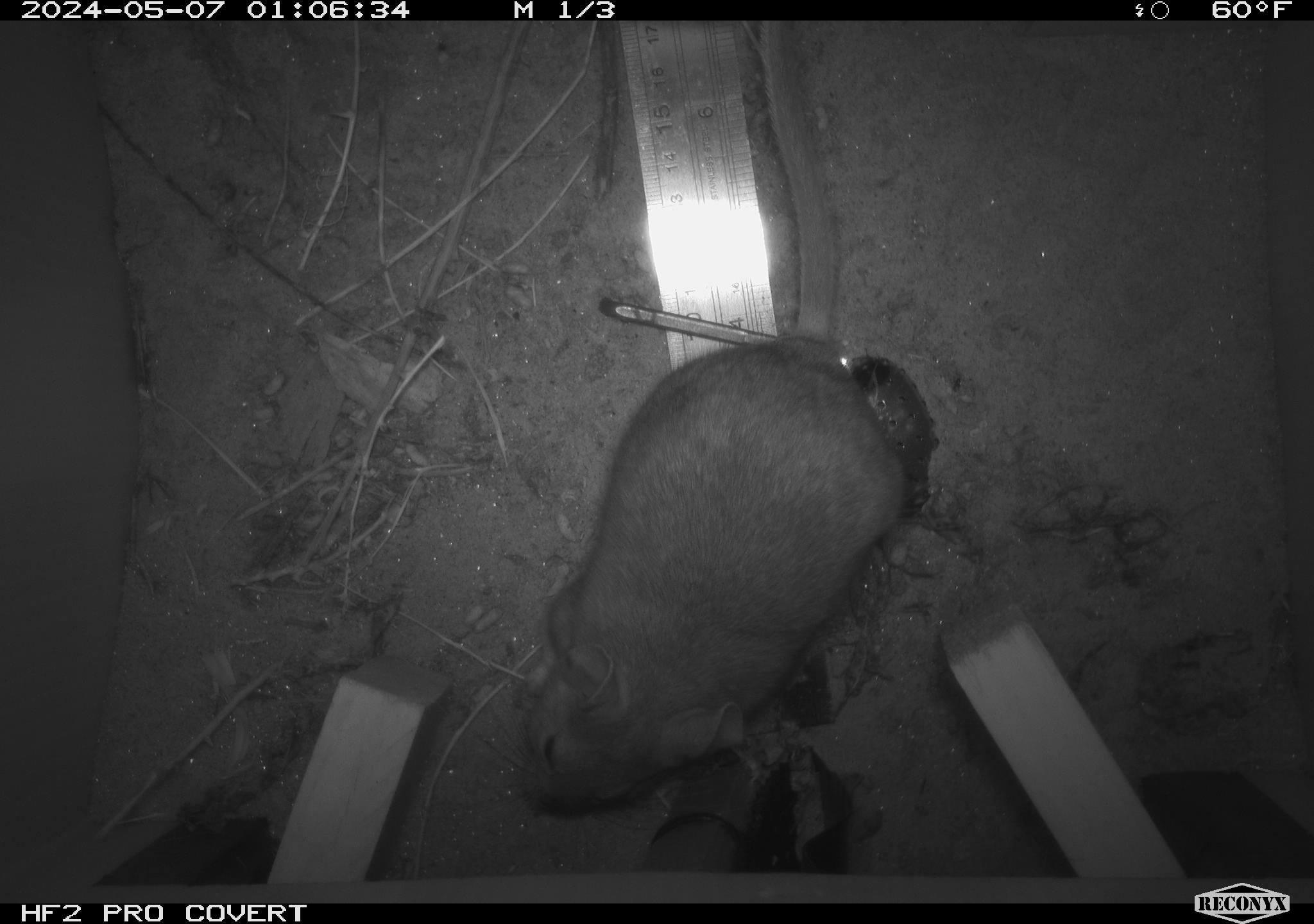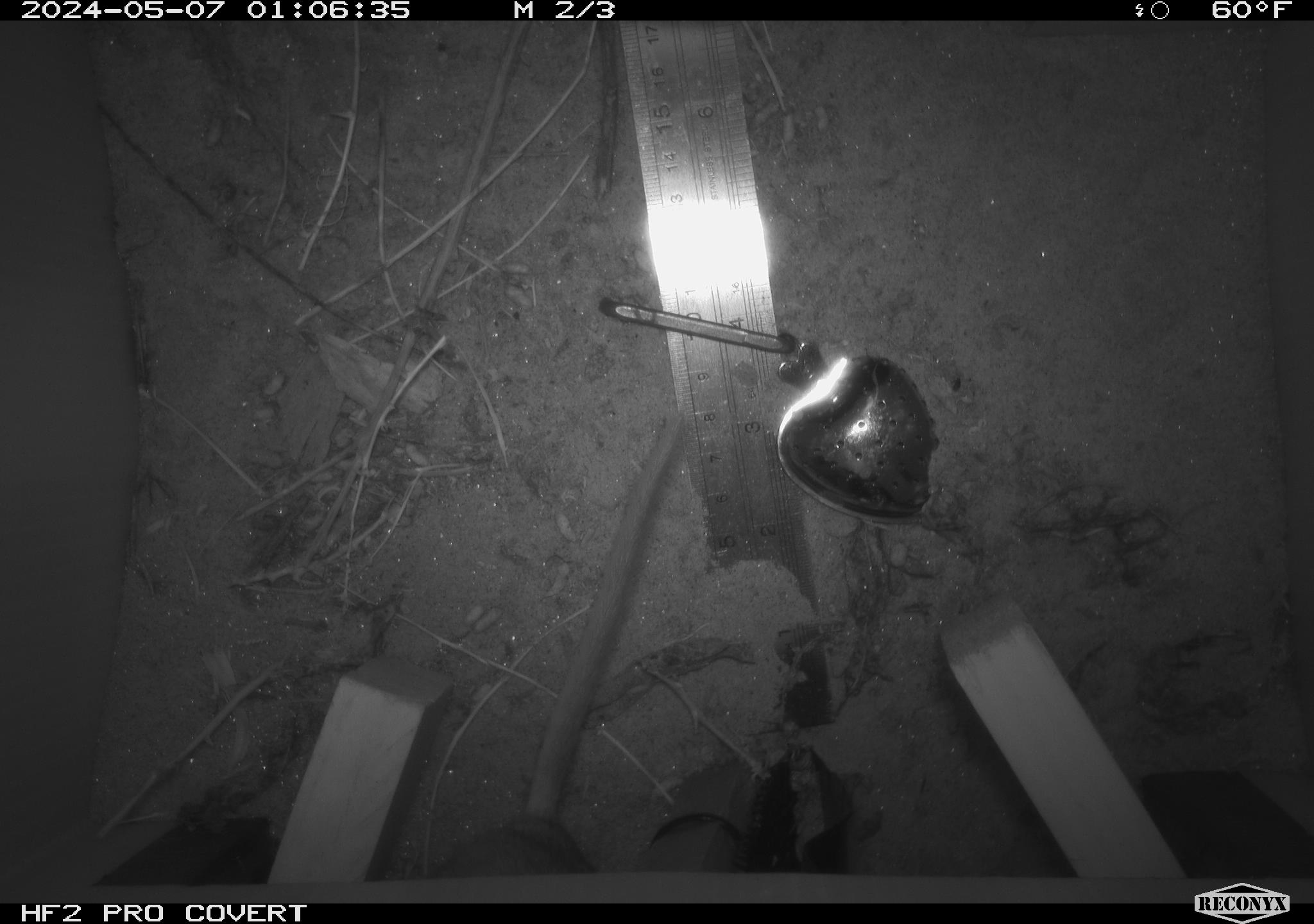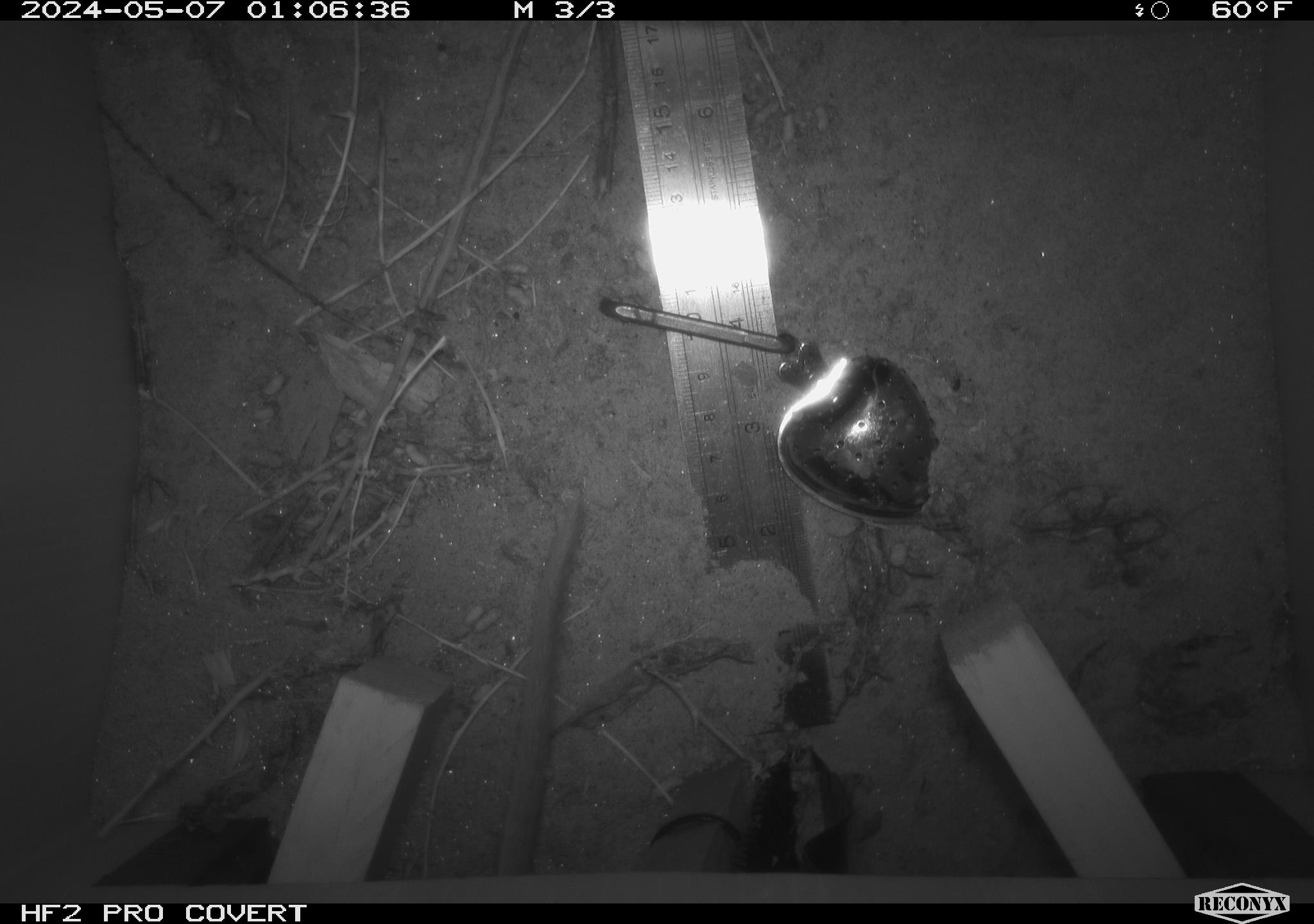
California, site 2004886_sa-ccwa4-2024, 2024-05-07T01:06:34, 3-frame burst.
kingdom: Animalia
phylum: Chordata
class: Mammalia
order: Rodentia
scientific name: Rodentia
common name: woodrat or rat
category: woodrat or rat species